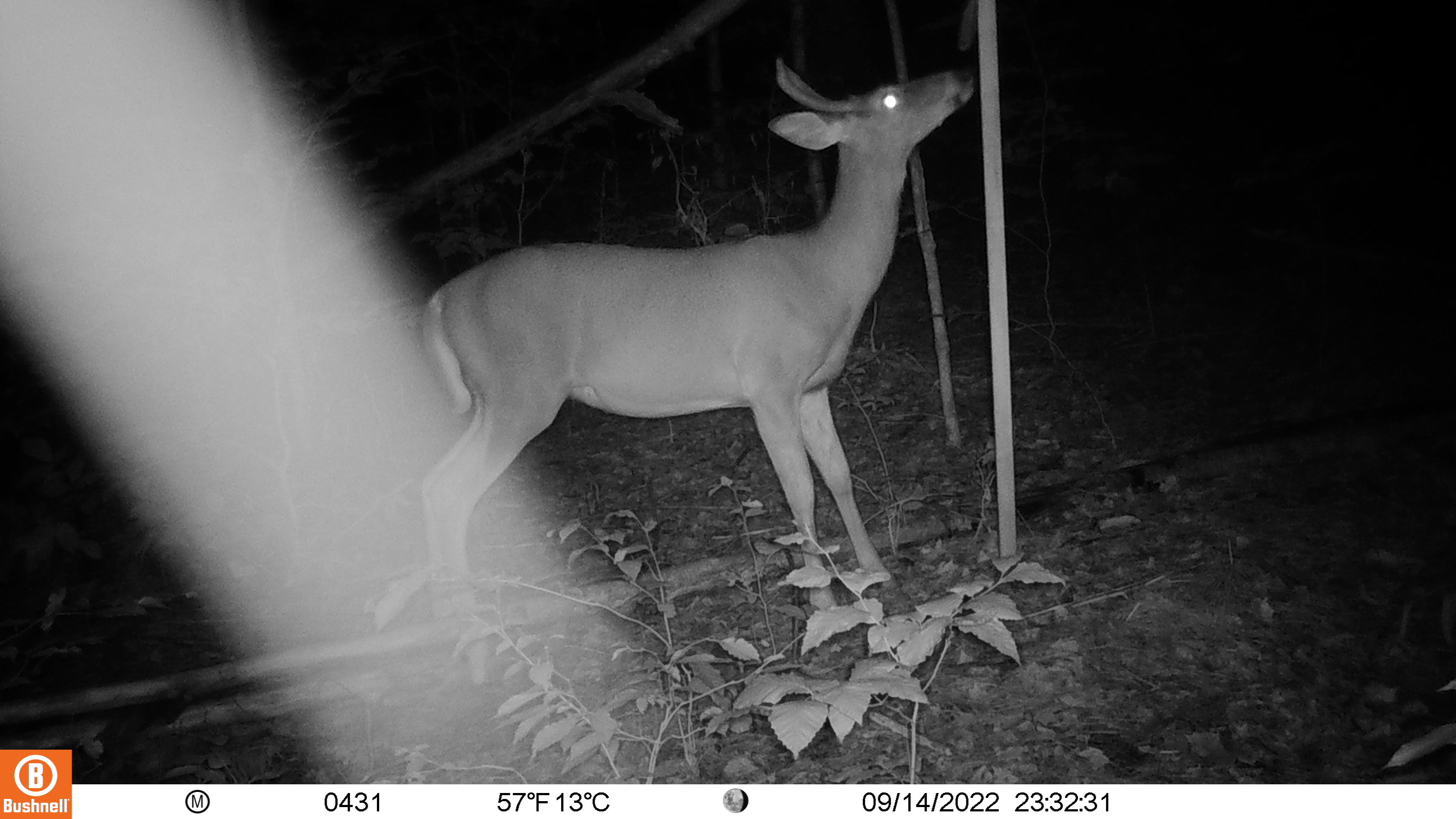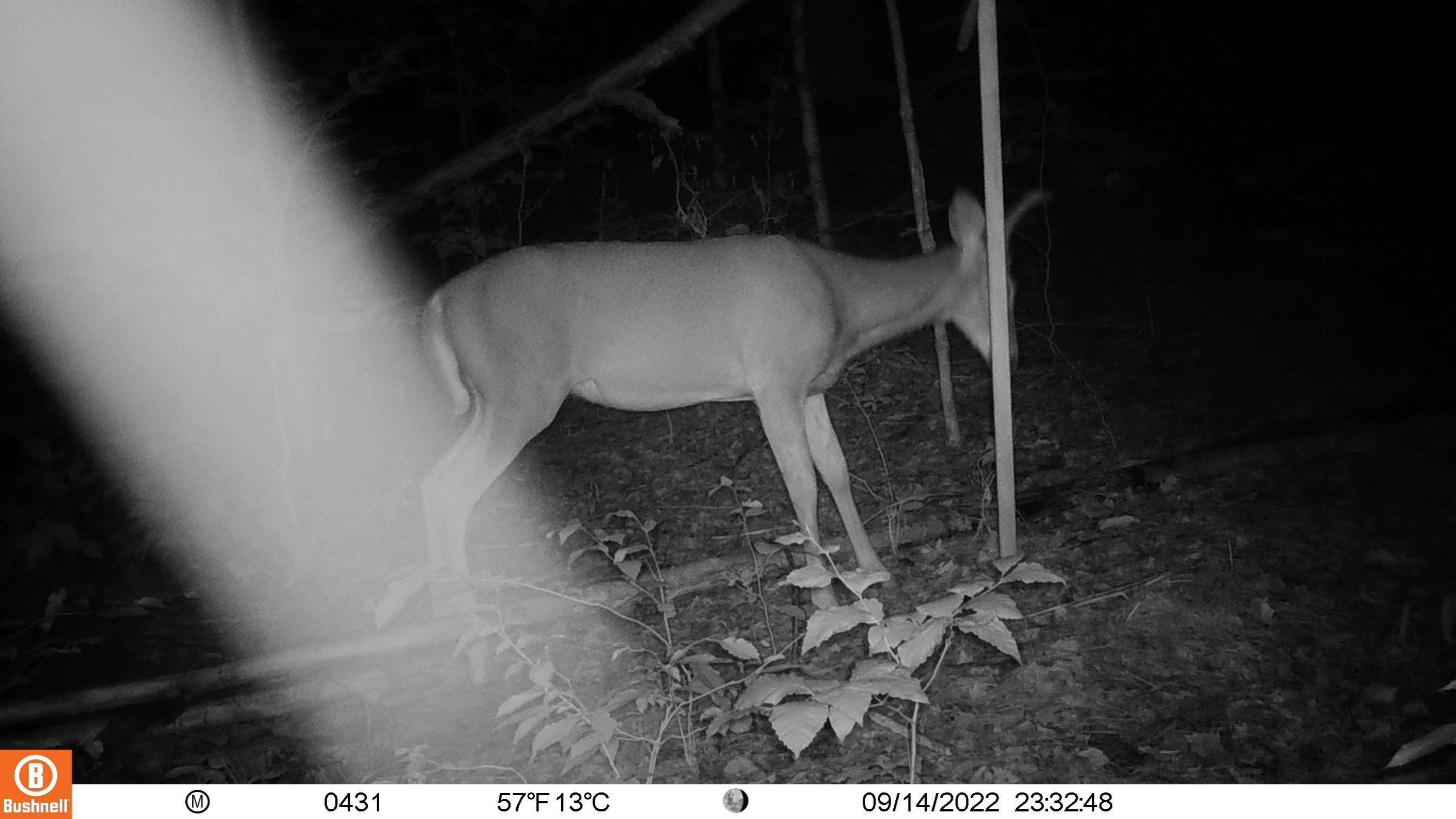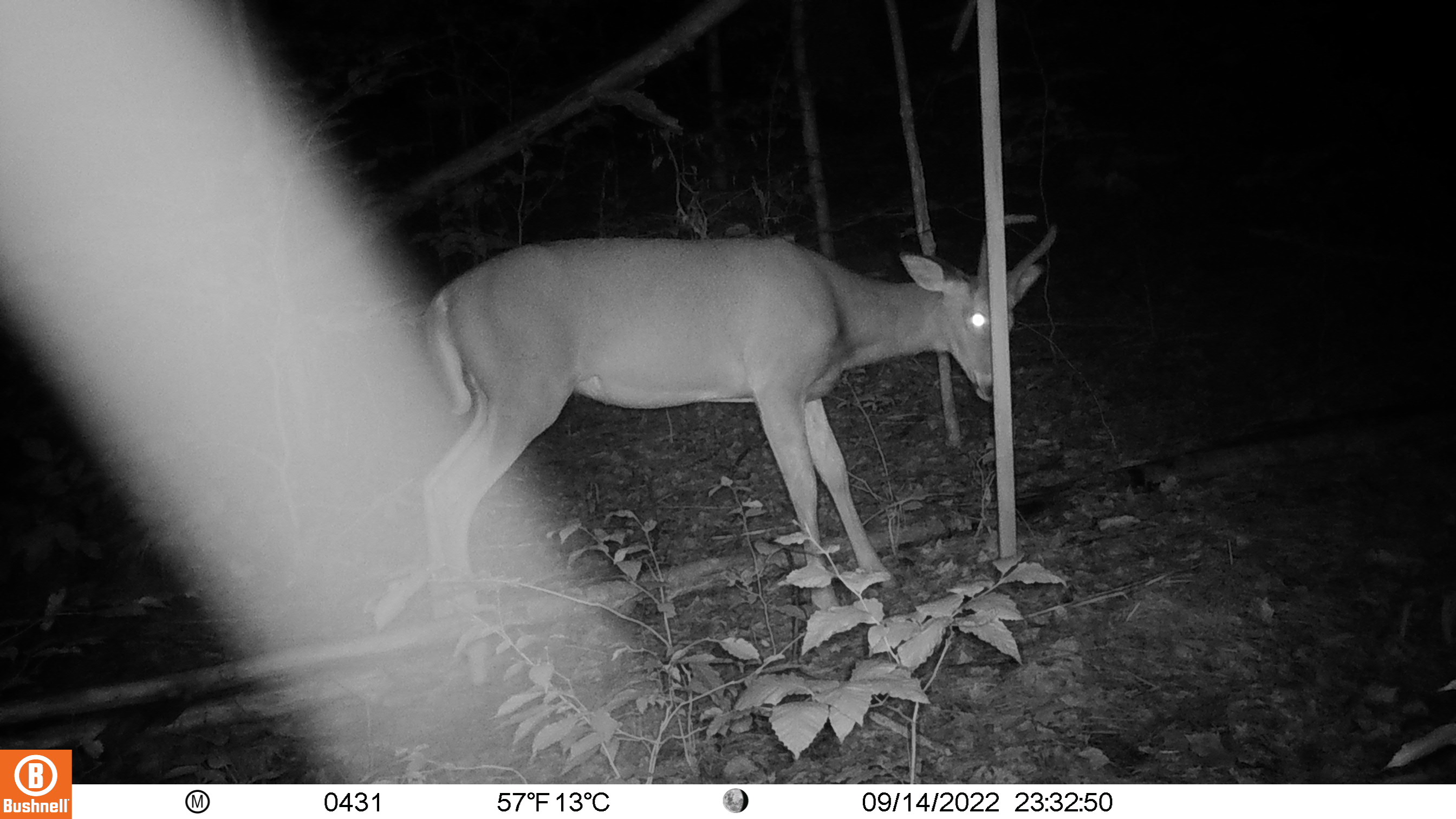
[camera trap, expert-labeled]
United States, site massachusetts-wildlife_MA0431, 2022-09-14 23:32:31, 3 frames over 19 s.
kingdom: Animalia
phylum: Chordata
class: Mammalia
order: Artiodactyla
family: Cervidae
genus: Odocoileus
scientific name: Odocoileus virginianus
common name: white-tailed deer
White-tailed deer (Odocoileus virginianus).